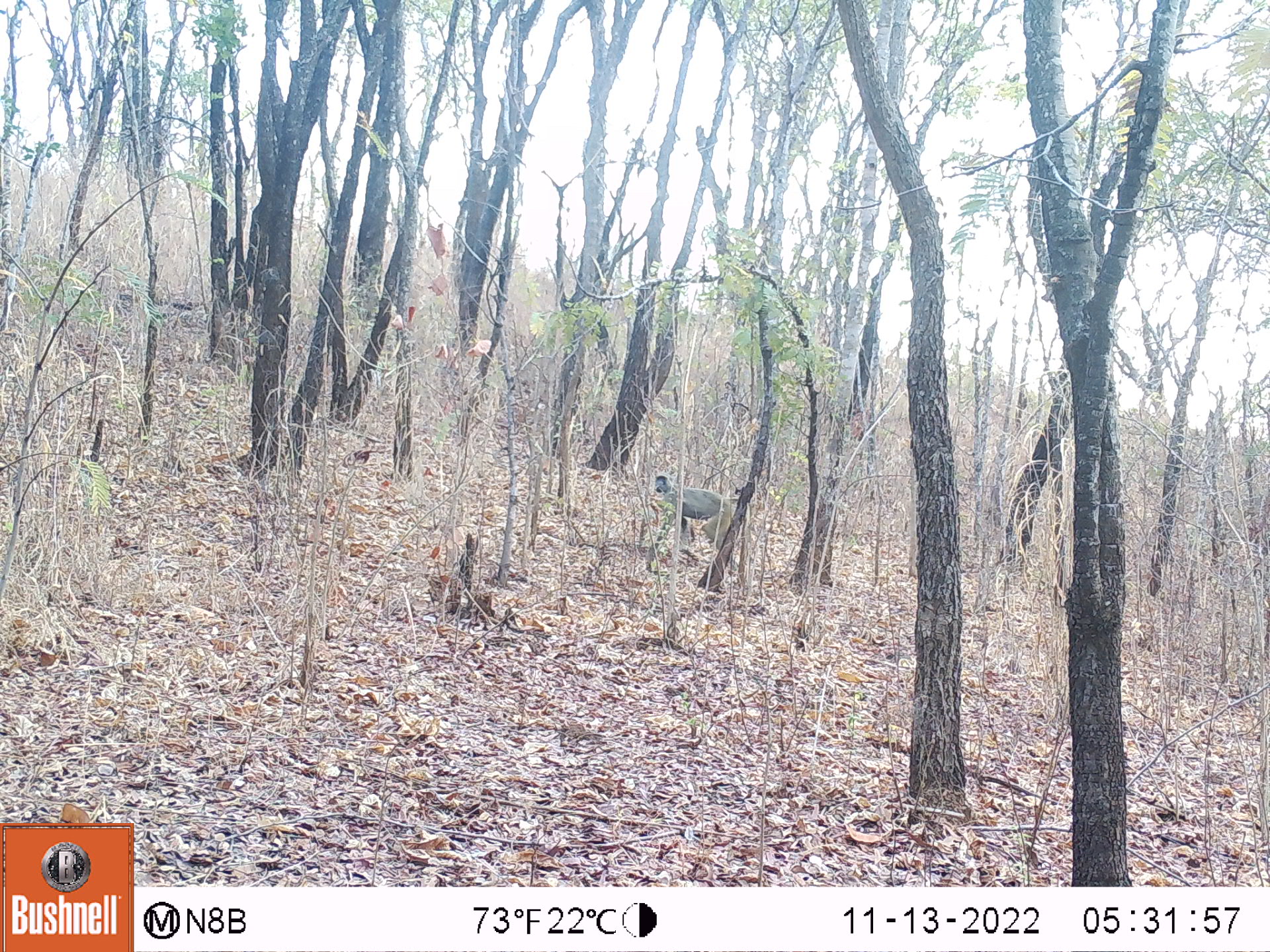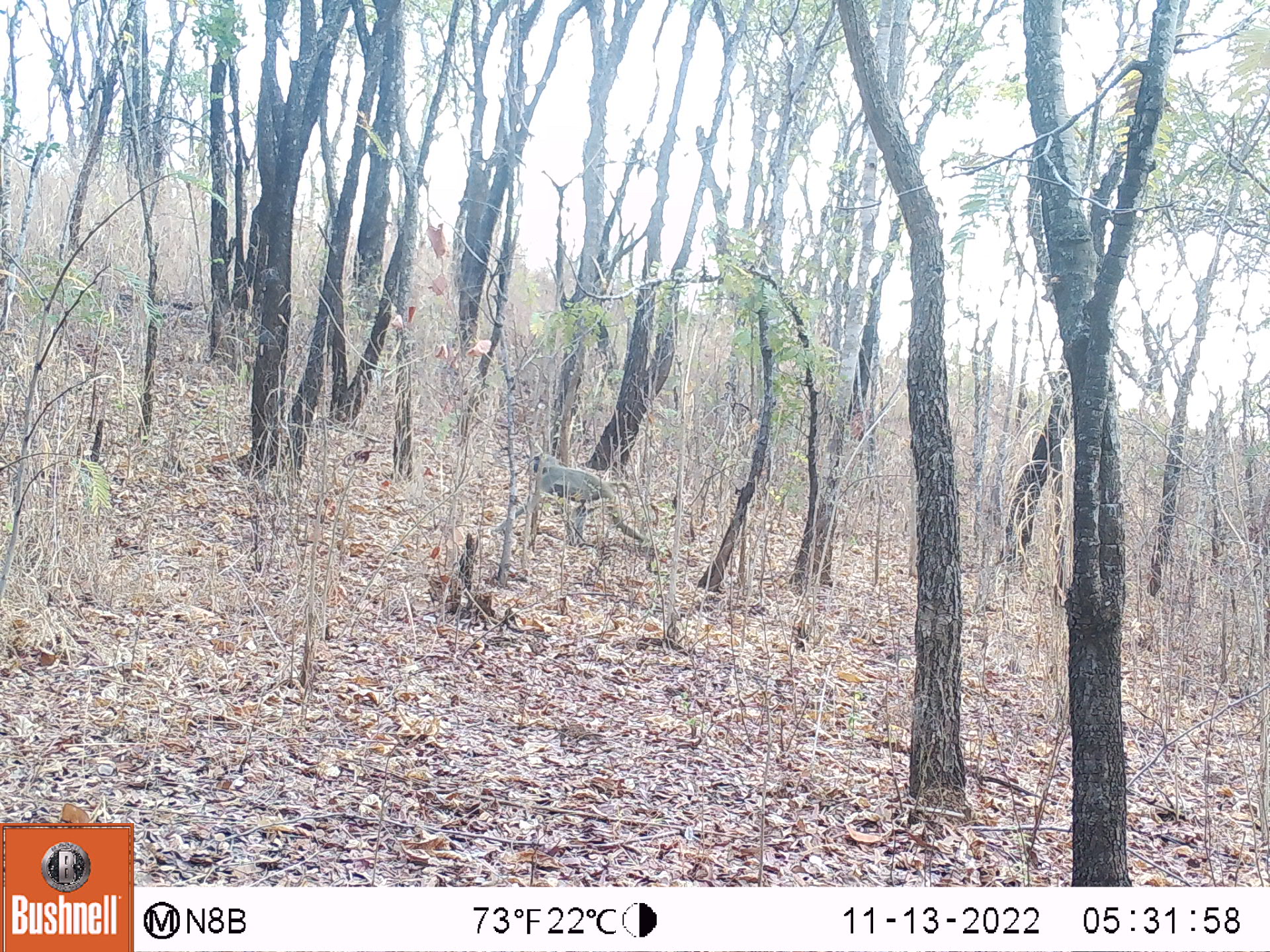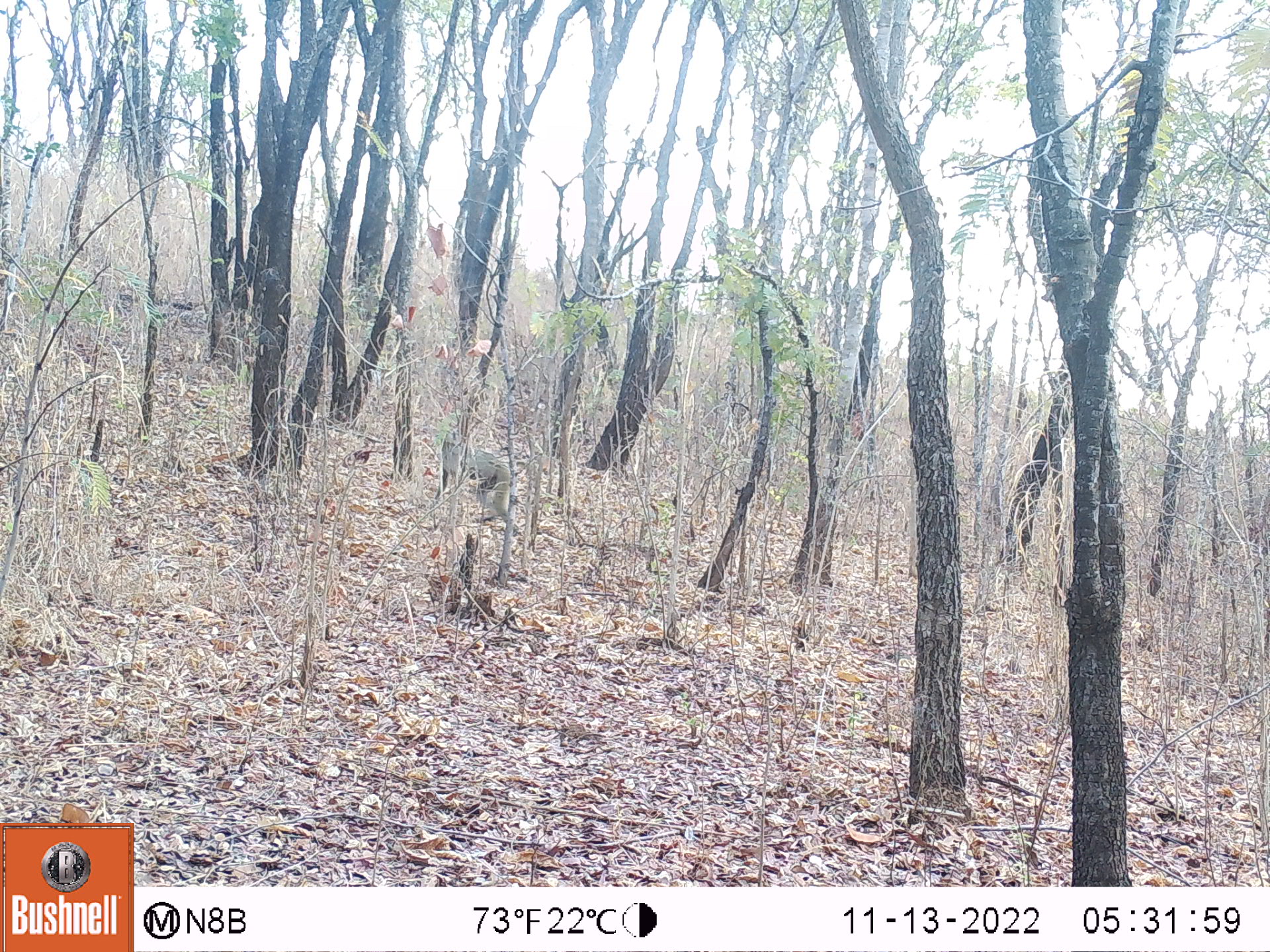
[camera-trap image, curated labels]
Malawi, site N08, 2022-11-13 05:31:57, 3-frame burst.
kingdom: Animalia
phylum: Chordata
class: Mammalia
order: Primates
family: Cercopithecidae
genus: Papio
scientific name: Papio cynocephalus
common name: yellow baboon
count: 1